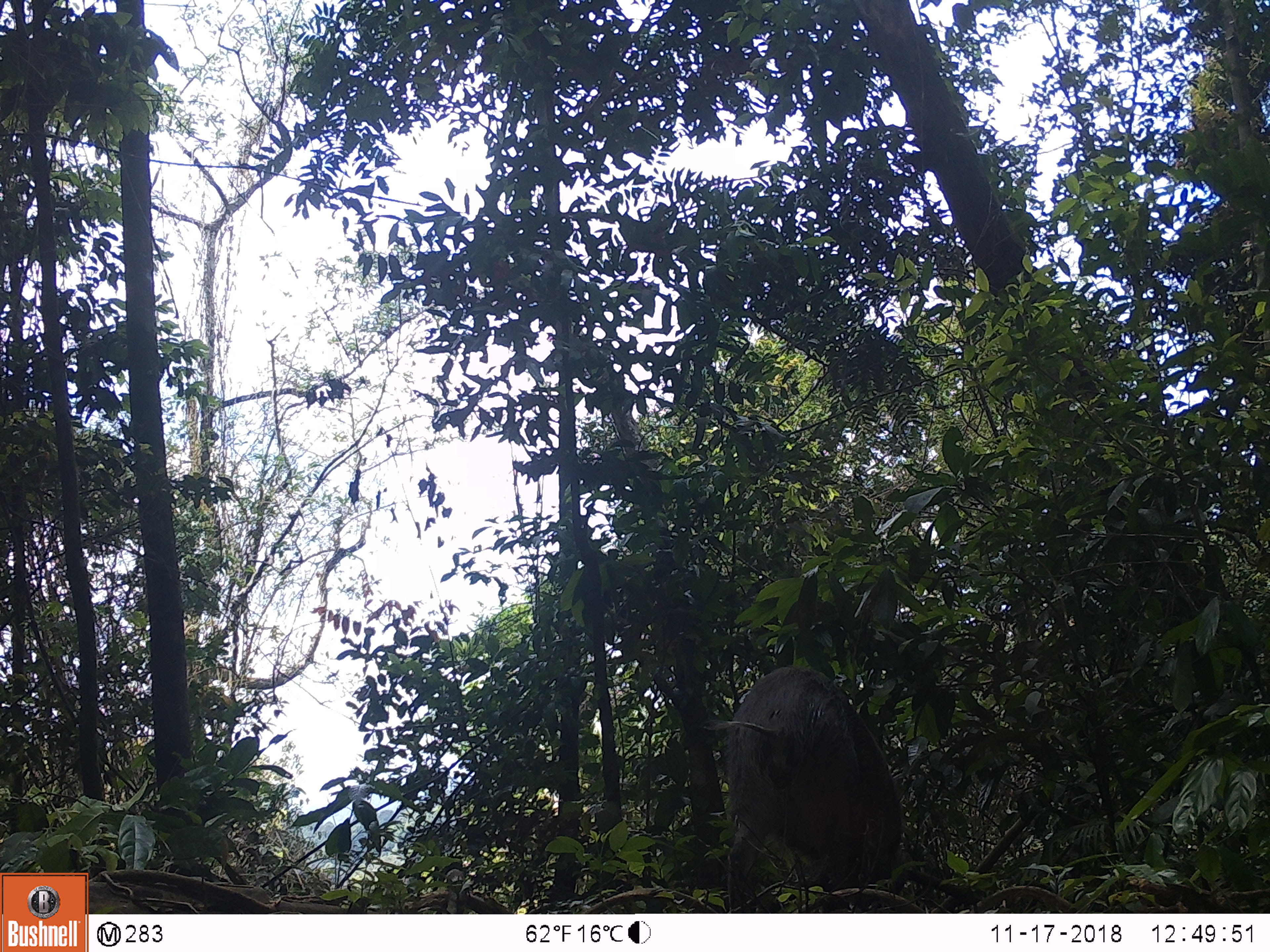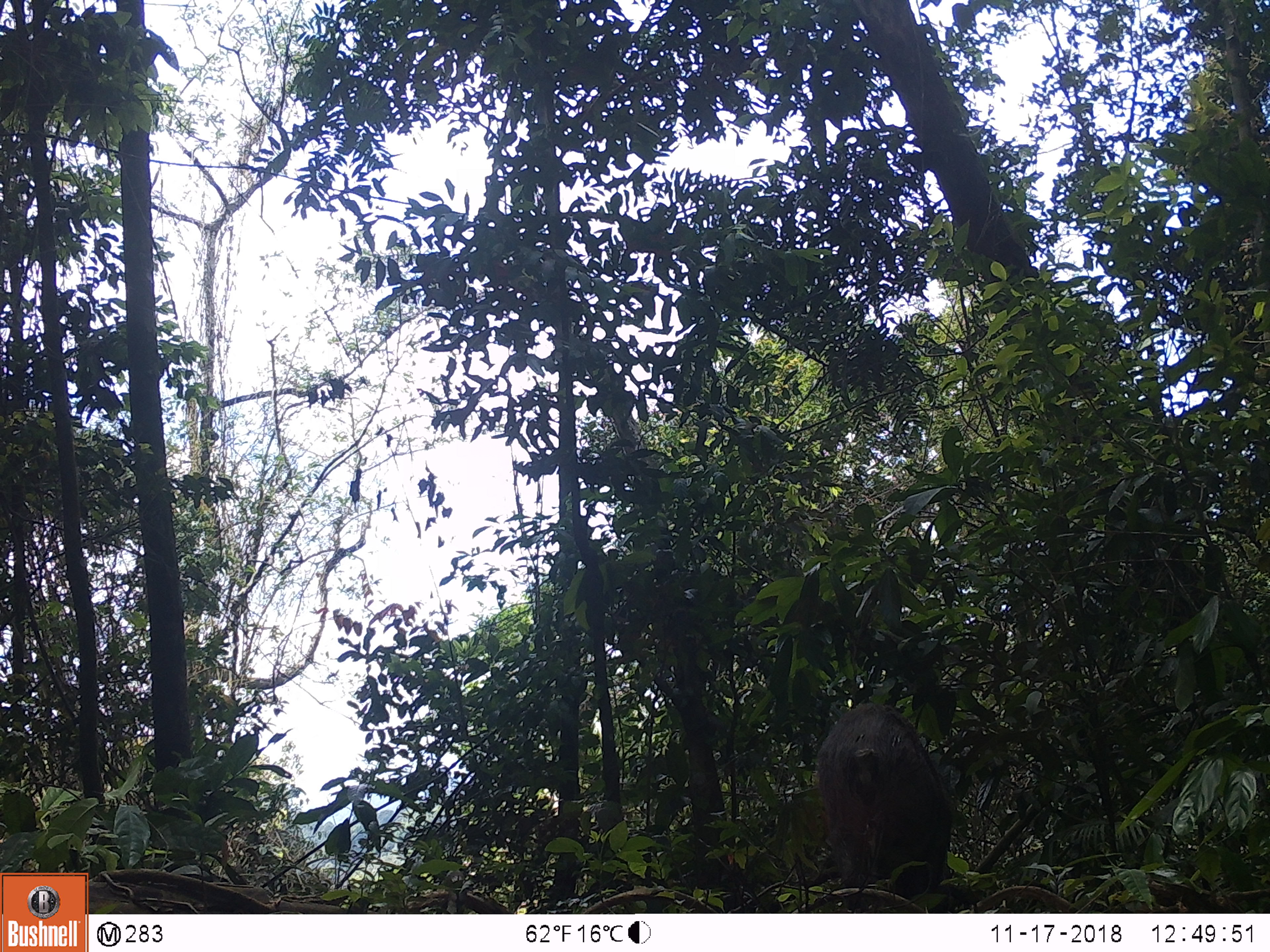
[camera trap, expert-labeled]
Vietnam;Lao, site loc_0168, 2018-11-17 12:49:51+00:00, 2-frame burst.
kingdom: Animalia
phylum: Chordata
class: Mammalia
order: Artiodactyla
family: Suidae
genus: Sus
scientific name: Sus scrofa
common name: eurasian wild pig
Eurasian wild pig (Sus scrofa). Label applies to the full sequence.